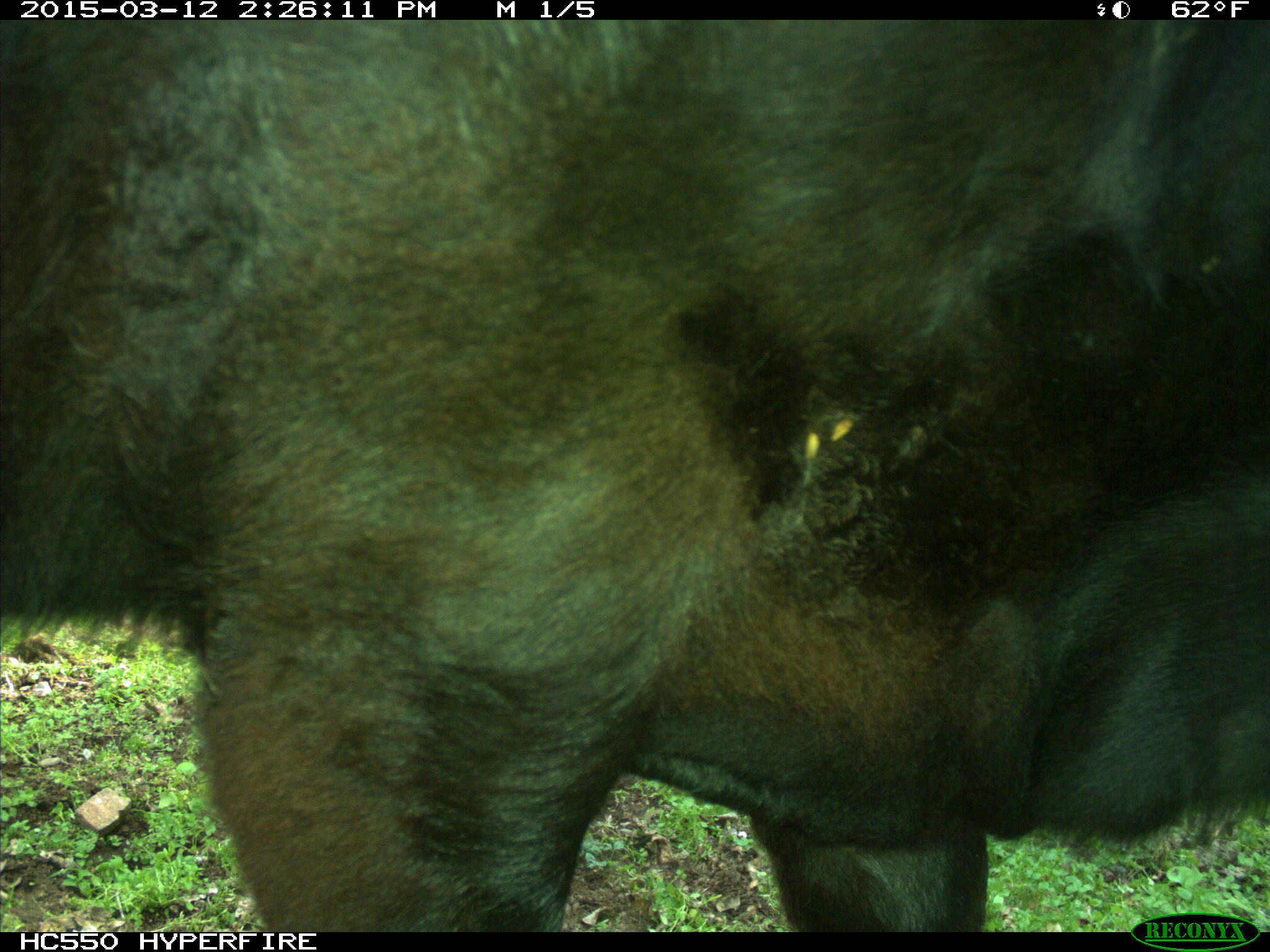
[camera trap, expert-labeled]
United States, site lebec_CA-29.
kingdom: Animalia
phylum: Chordata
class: Mammalia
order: Artiodactyla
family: Bovidae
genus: Bos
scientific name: Bos taurus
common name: domestic cow